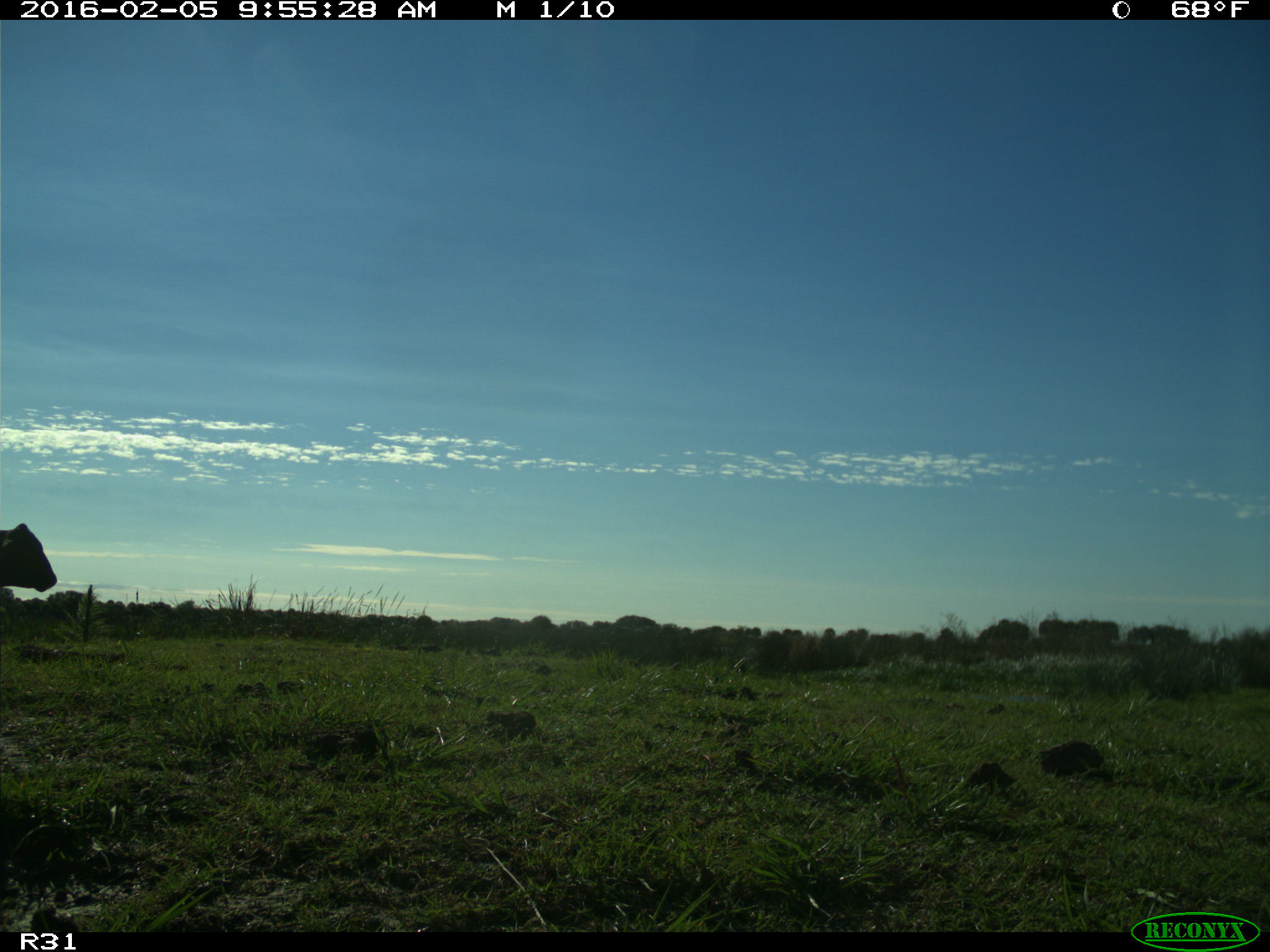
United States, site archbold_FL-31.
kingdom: Animalia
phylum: Chordata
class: Mammalia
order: Artiodactyla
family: Bovidae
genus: Bos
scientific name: Bos taurus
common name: domestic cow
Bos taurus (domestic cow).